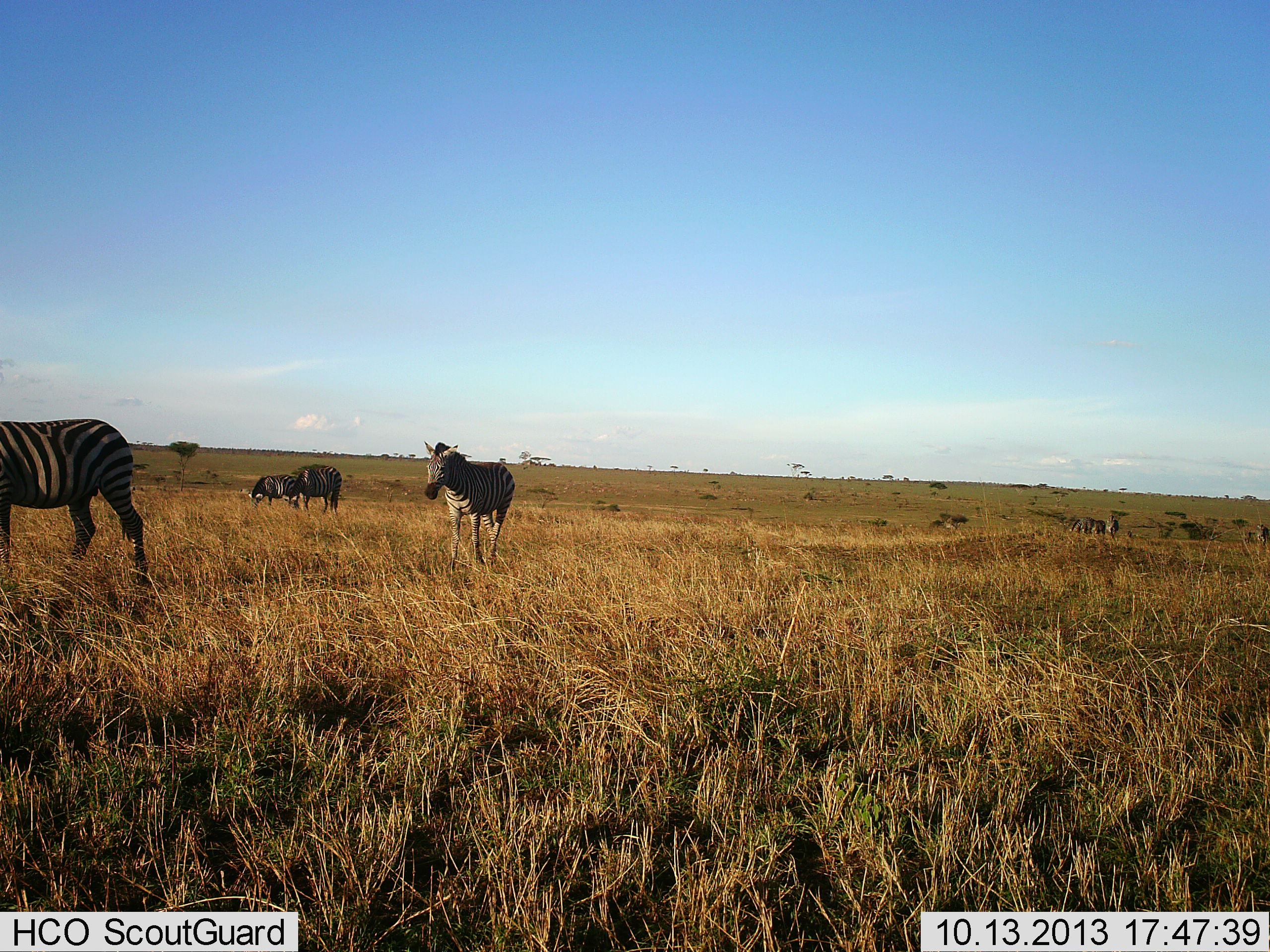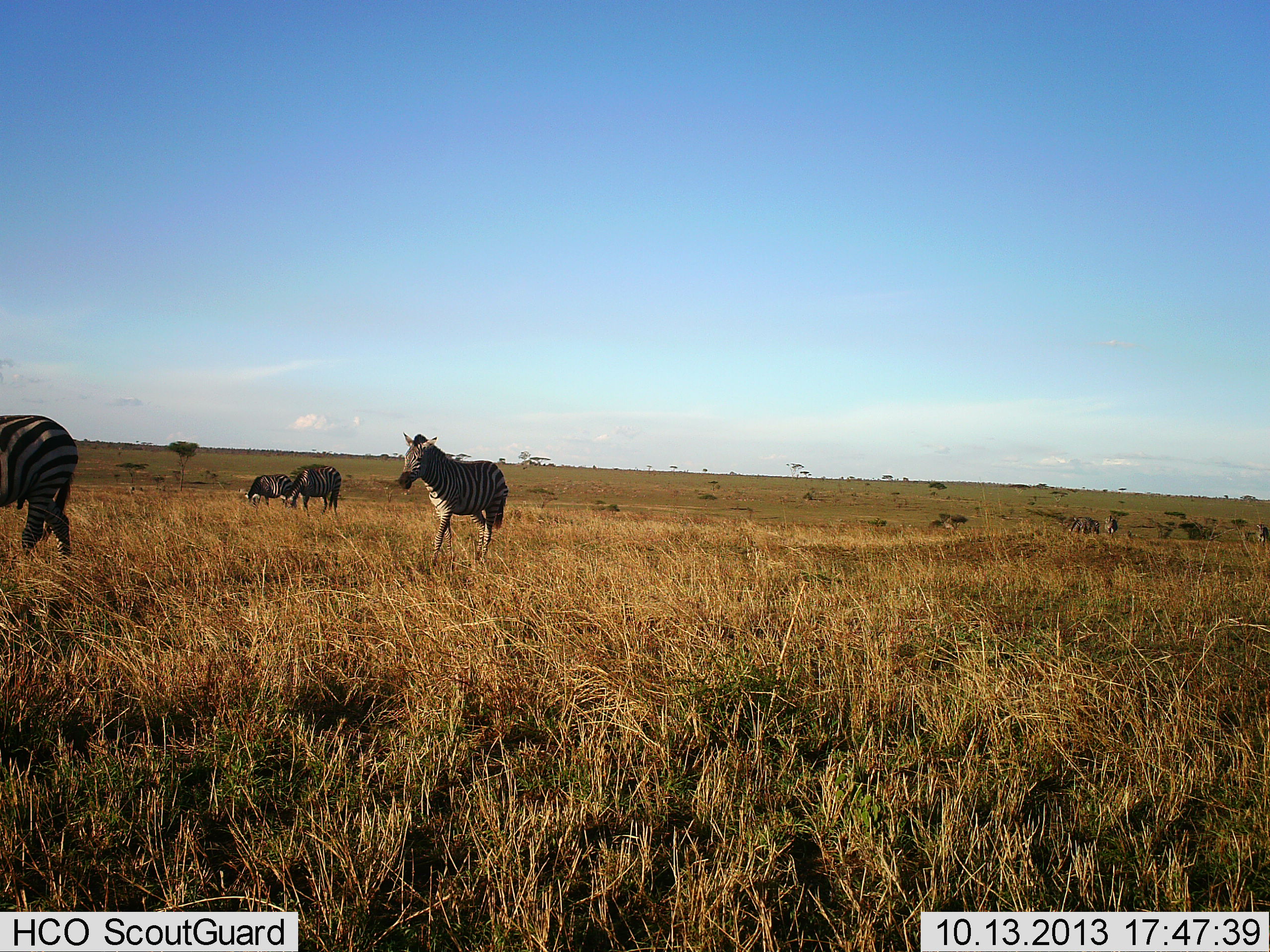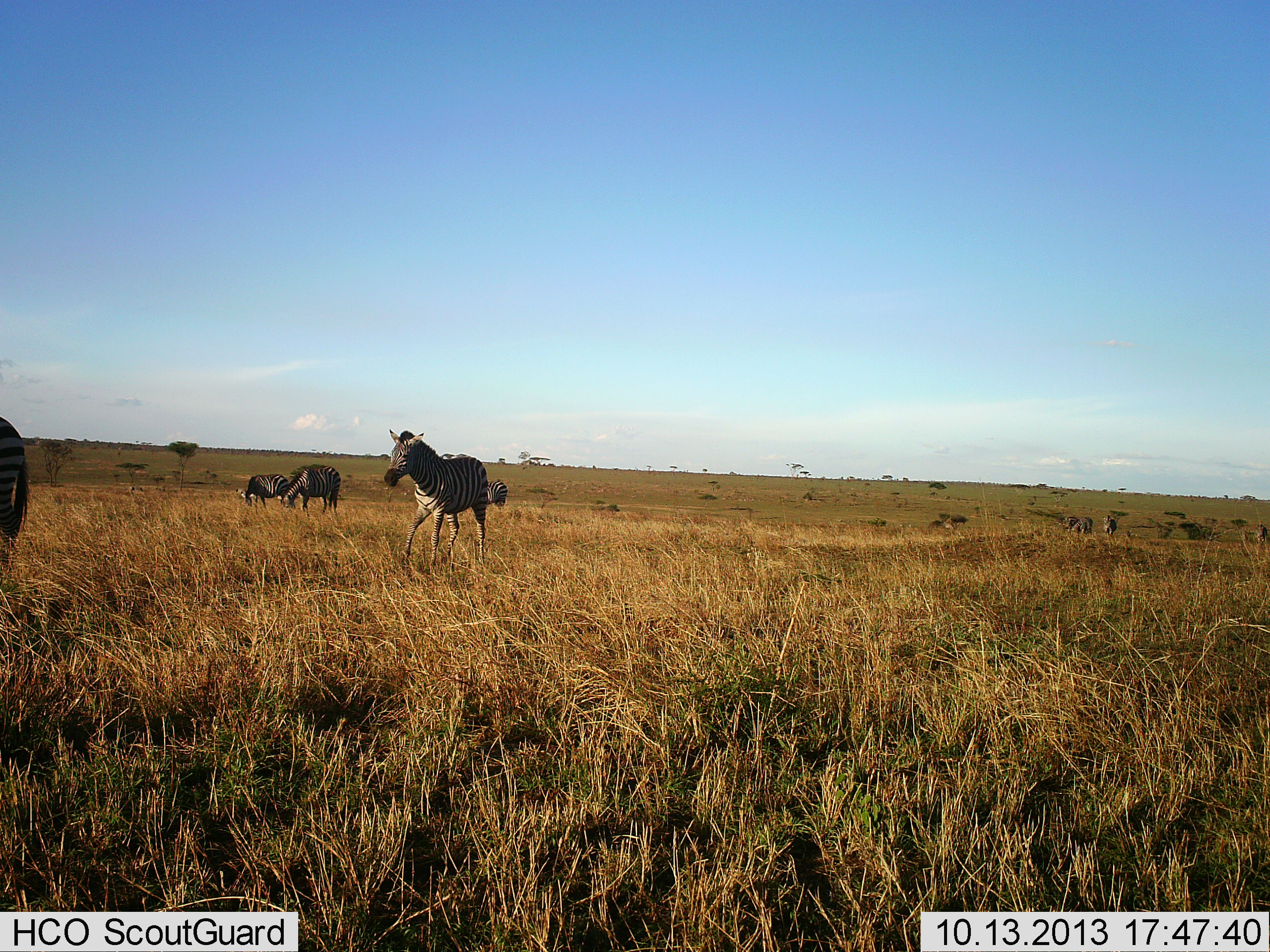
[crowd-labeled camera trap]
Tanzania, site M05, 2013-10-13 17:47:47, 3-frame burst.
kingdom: Animalia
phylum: Chordata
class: Mammalia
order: Perissodactyla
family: Equidae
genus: Equus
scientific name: Equus quagga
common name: plains zebra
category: zebra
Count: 4.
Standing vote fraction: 25%.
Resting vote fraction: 0%.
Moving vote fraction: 100%.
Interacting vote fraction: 0%.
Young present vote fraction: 0%.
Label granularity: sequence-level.